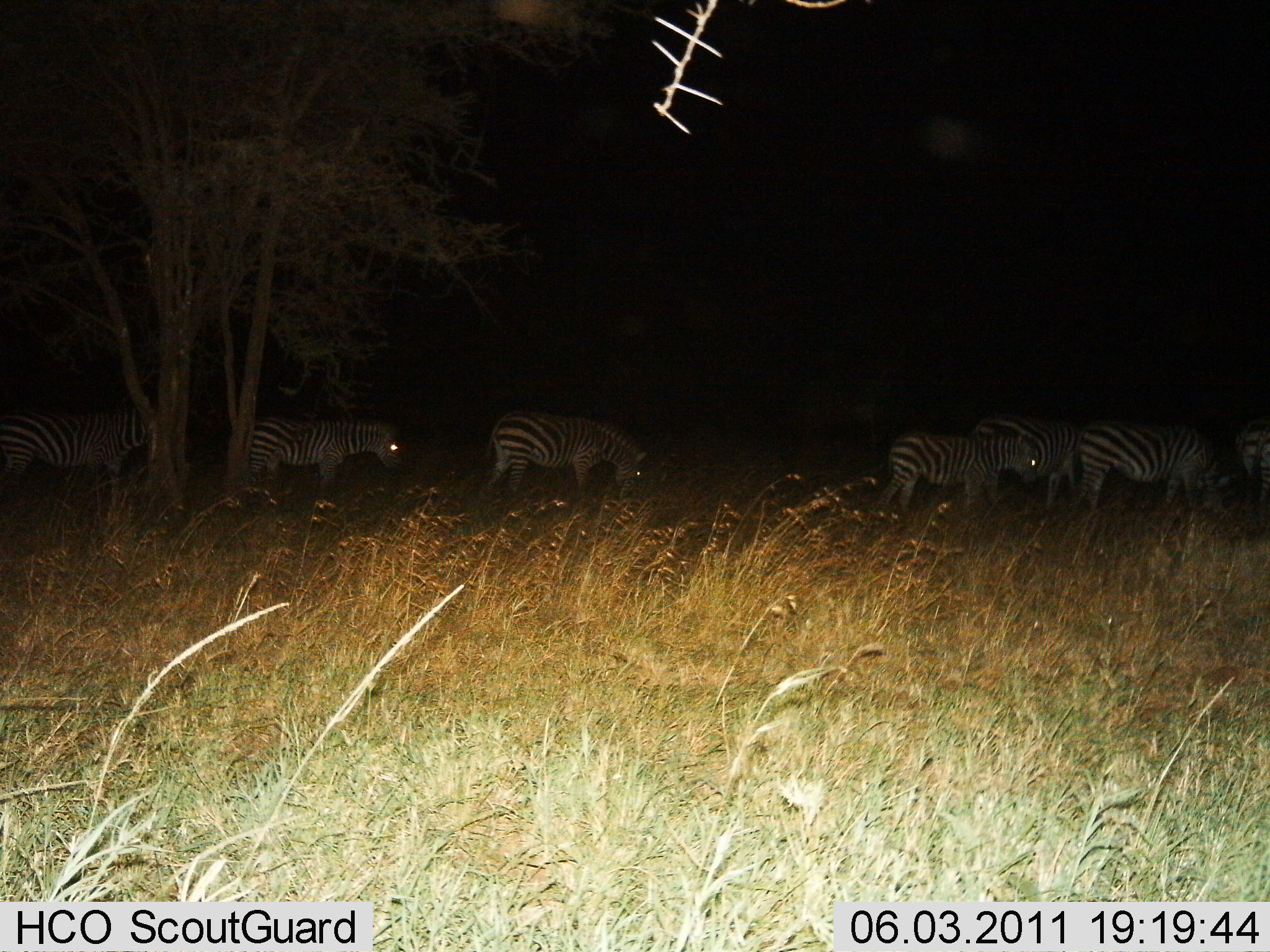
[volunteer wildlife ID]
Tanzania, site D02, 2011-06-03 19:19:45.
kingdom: Animalia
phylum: Chordata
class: Mammalia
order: Perissodactyla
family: Equidae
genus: Equus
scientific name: Equus quagga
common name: plains zebra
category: zebra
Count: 7.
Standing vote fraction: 38%.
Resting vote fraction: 8%.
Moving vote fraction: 46%.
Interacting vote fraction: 0%.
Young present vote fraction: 15%.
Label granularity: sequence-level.